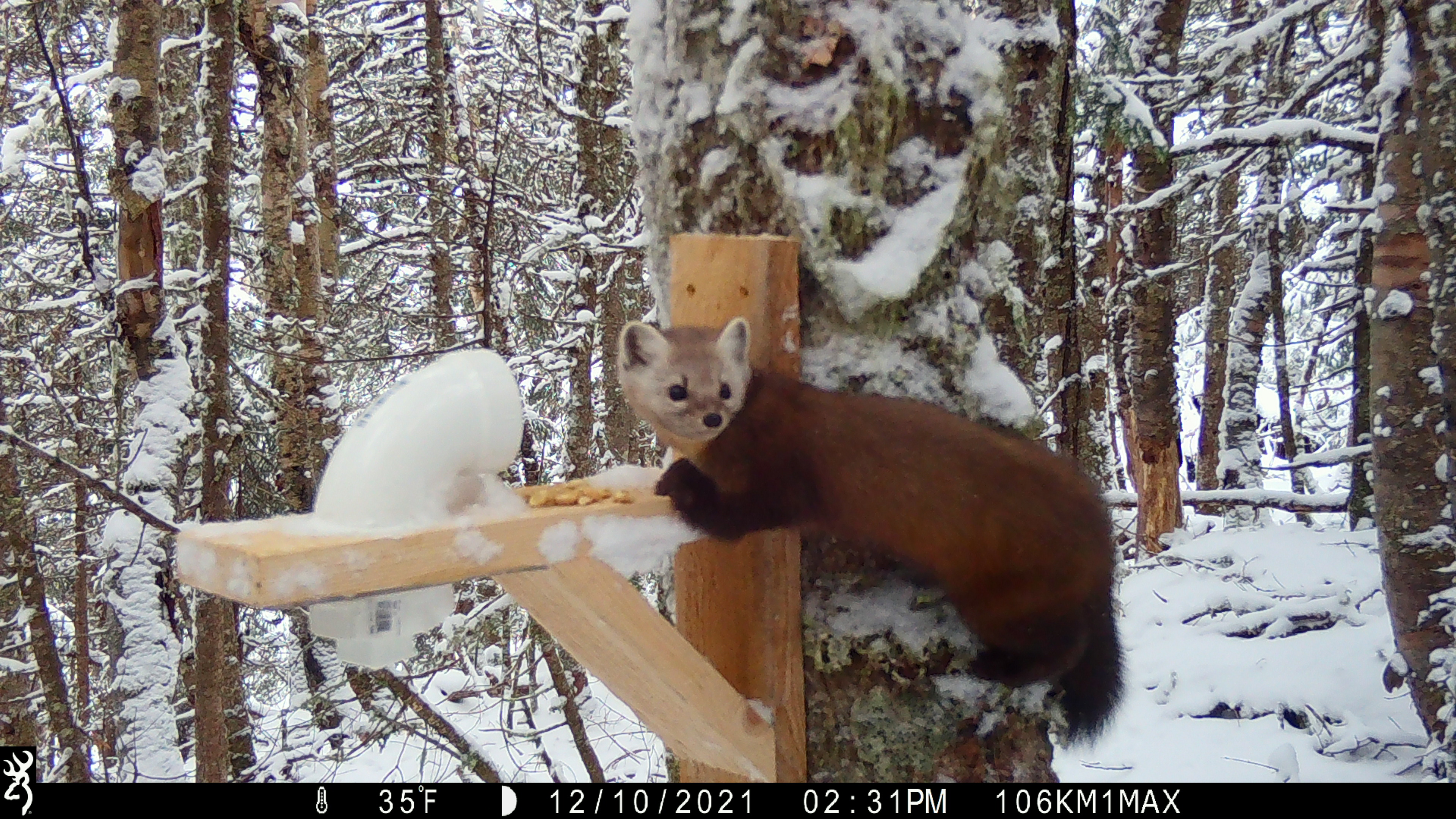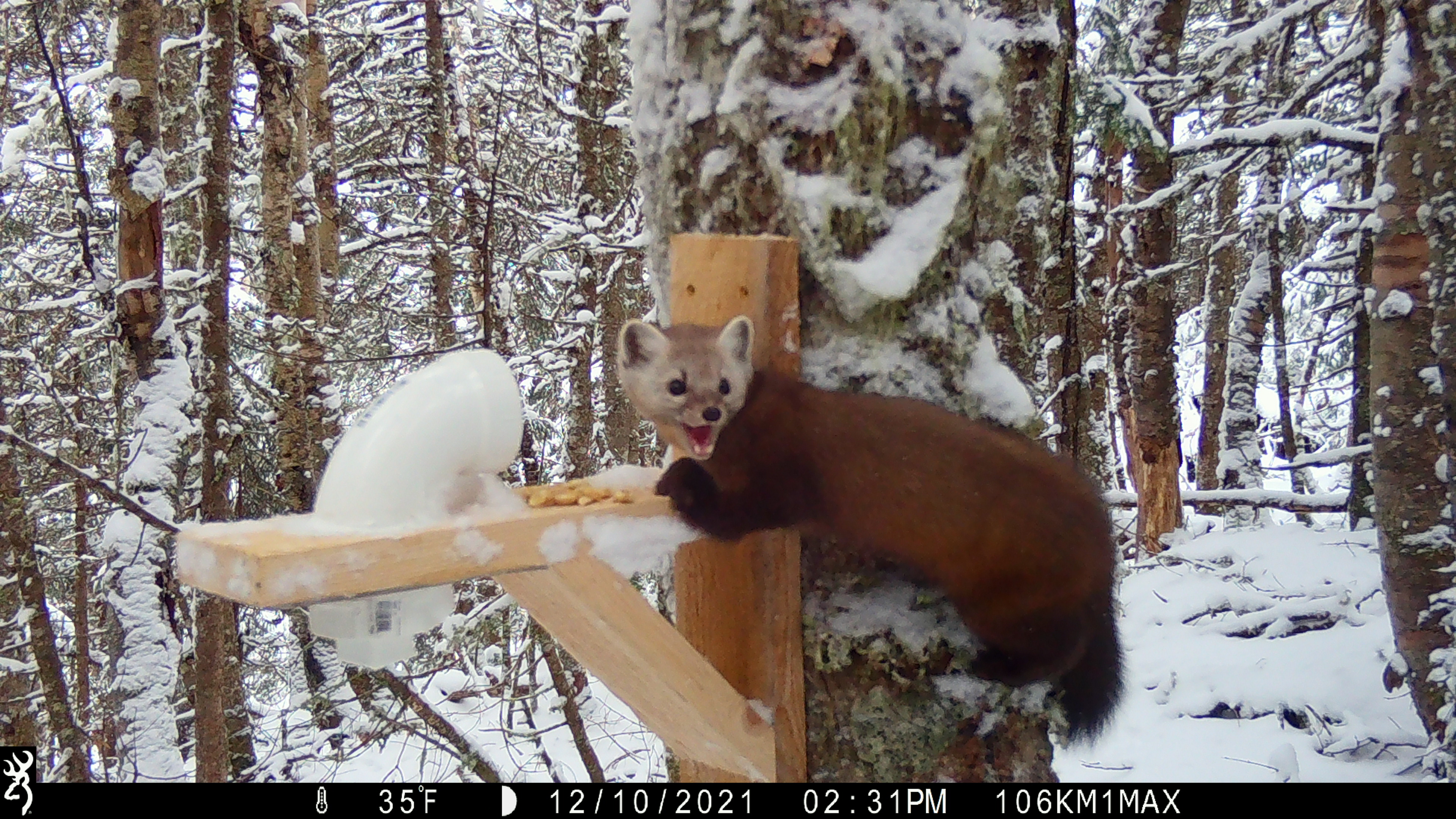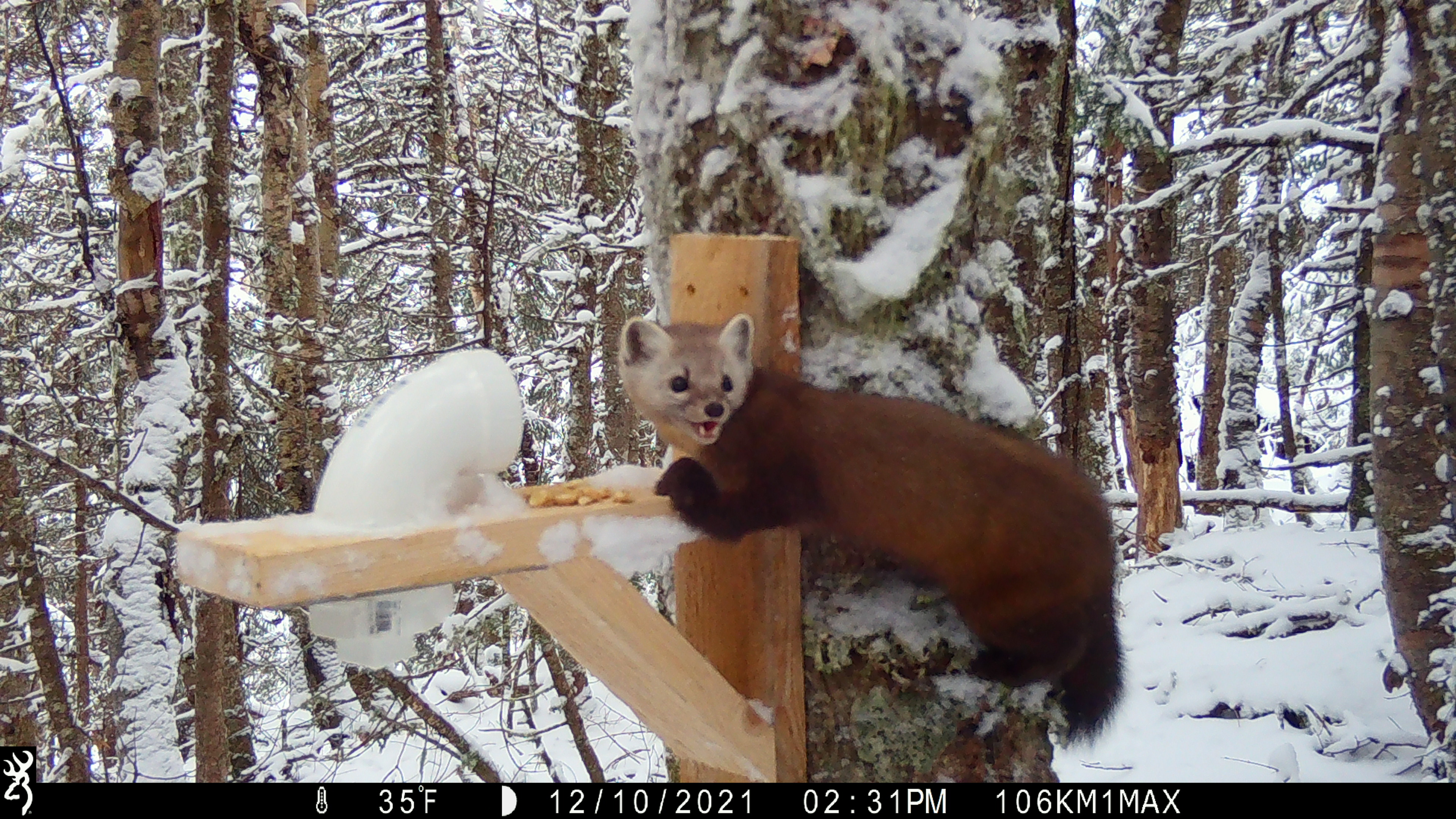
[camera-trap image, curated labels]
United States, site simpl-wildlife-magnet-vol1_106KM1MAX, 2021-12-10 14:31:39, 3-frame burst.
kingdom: Animalia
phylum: Chordata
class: Mammalia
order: Carnivora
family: Mustelidae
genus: Martes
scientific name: Martes americana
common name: american marten